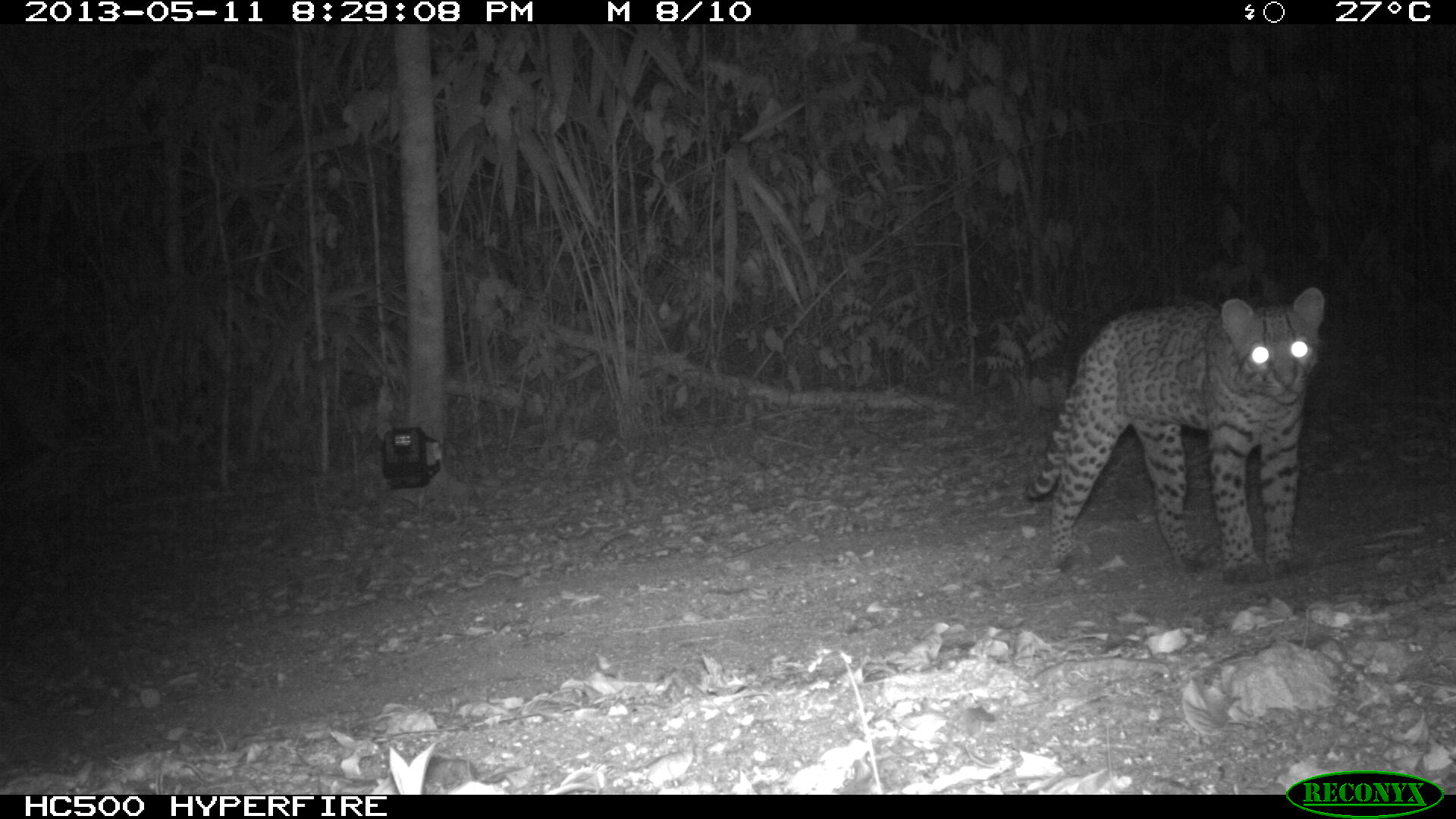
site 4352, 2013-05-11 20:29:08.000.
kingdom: Animalia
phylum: Chordata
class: Mammalia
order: Carnivora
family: Felidae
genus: Leopardus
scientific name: Leopardus pardalis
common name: ocelot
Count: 1.